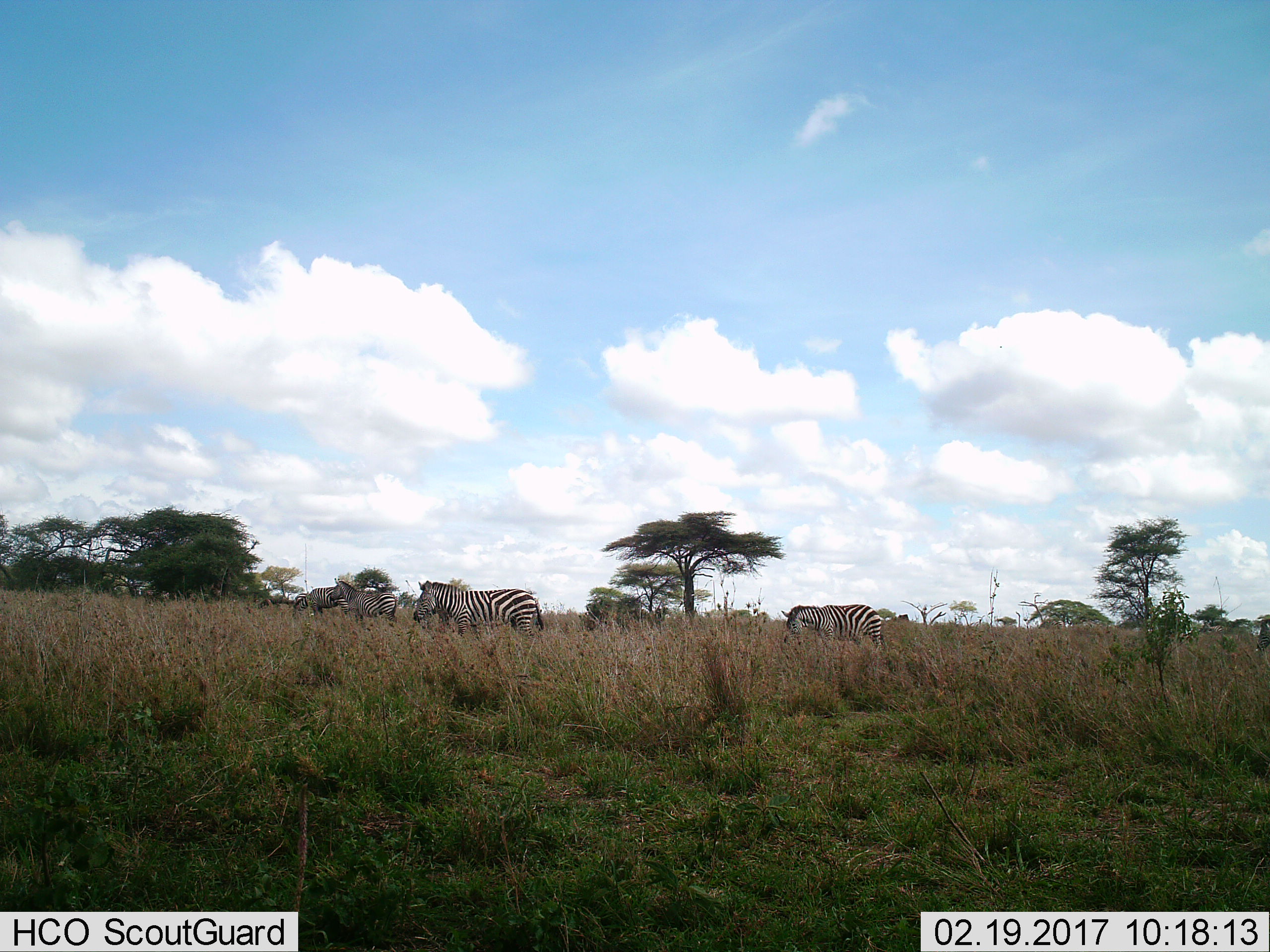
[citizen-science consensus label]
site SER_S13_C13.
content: unidentified animal